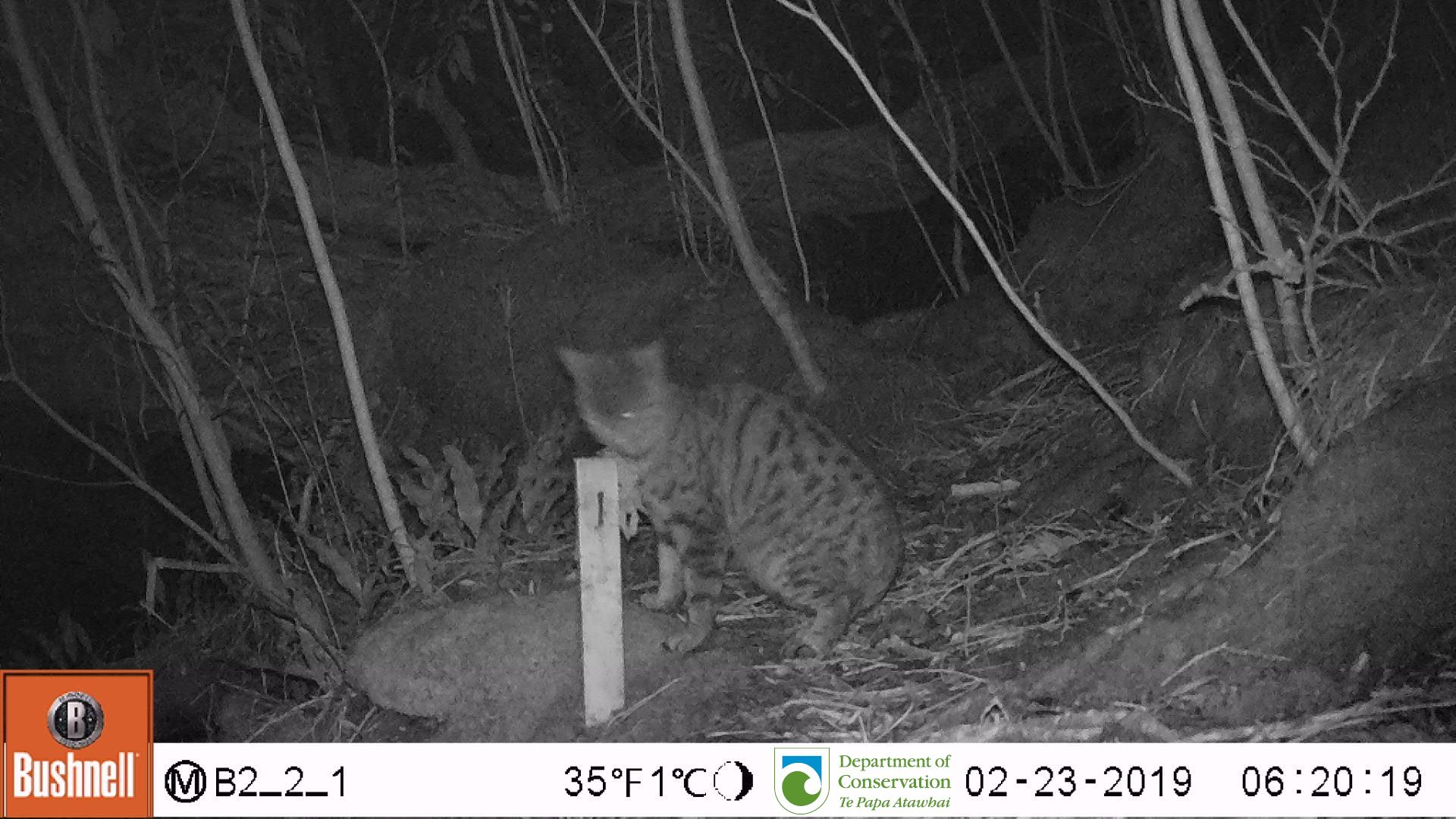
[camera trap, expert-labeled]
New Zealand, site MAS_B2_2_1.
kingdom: Animalia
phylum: Chordata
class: Mammalia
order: Carnivora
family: Felidae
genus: Felis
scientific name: Felis catus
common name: domestic cat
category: cat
Cat (domestic cat) (Felis catus).